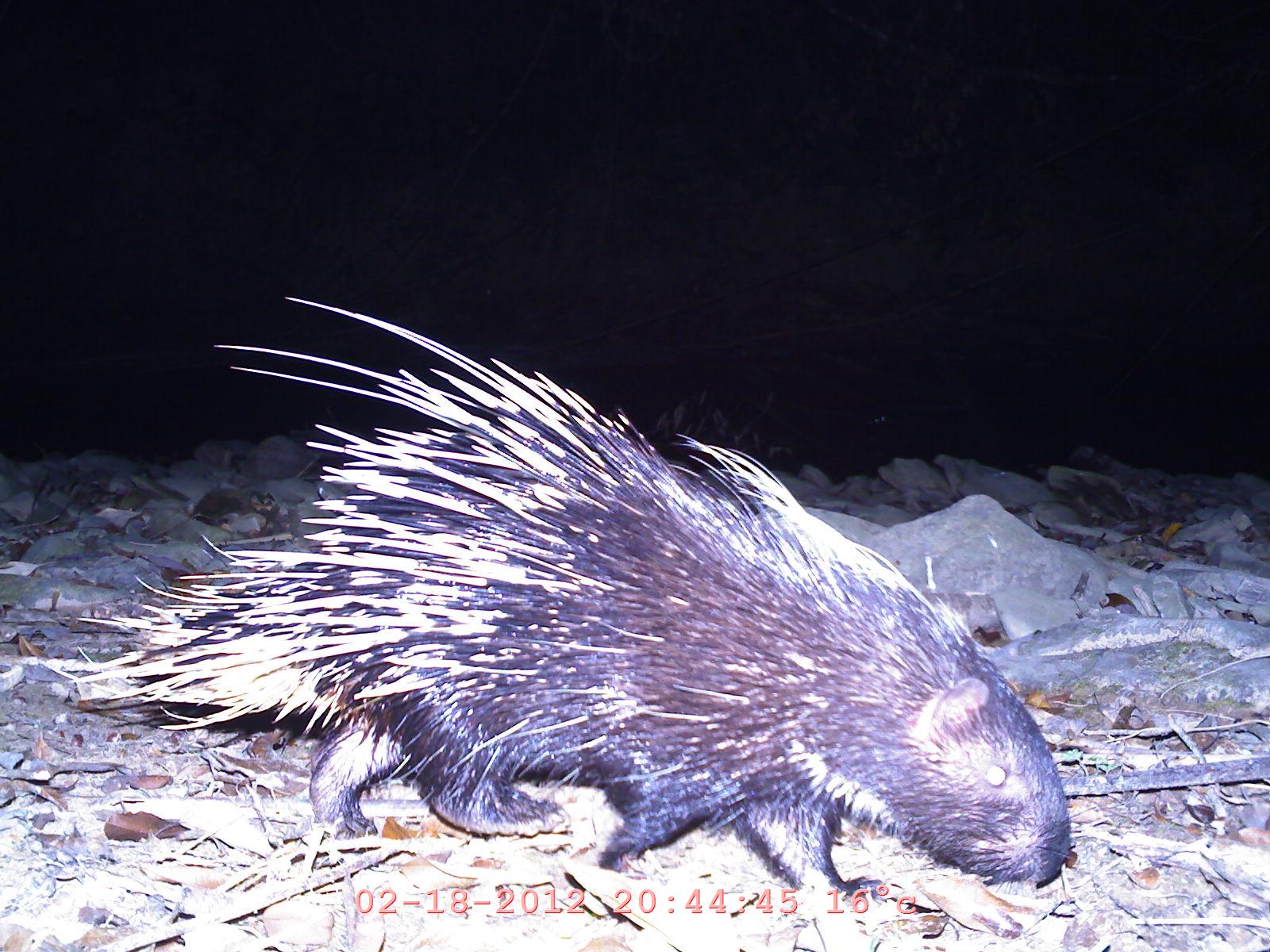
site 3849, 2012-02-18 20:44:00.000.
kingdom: Animalia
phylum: Chordata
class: Mammalia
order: Rodentia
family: Hystricidae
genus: Hystrix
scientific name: Hystrix brachyura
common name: east asian porcupine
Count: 1.